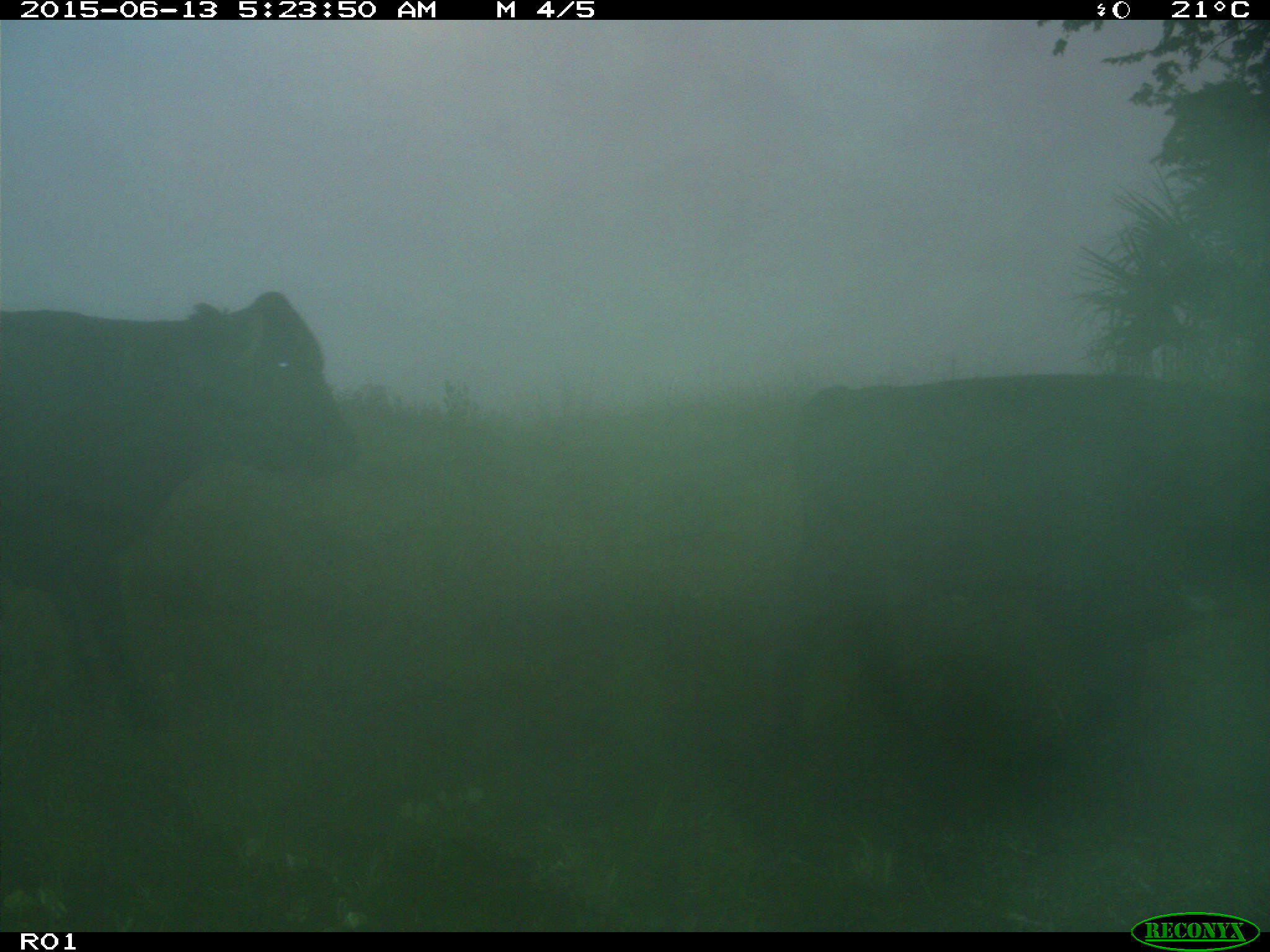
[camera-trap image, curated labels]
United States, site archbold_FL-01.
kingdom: Animalia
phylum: Chordata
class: Mammalia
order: Artiodactyla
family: Bovidae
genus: Bos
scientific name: Bos taurus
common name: domestic cow